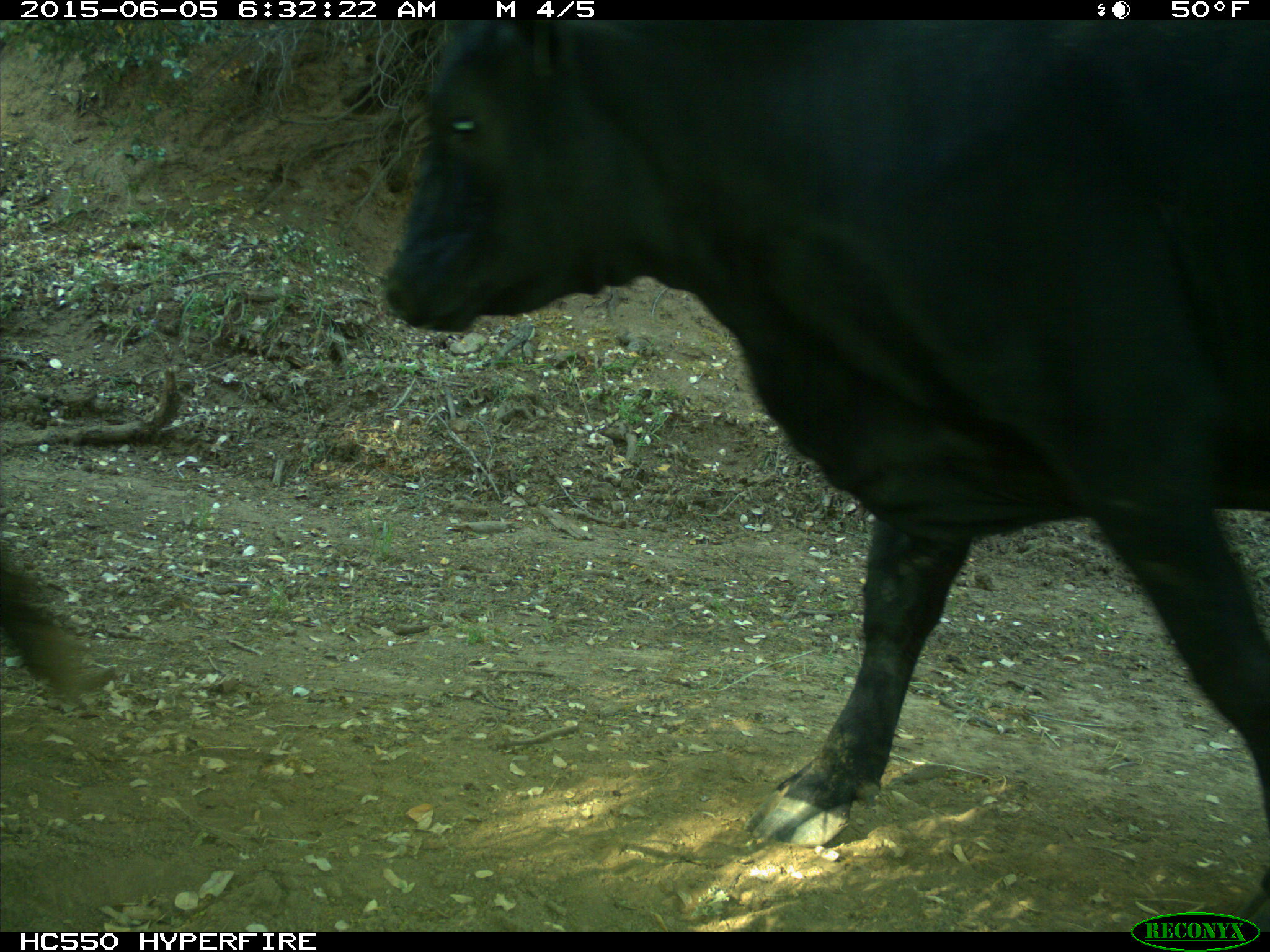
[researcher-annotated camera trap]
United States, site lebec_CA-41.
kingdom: Animalia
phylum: Chordata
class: Mammalia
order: Artiodactyla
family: Bovidae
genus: Bos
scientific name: Bos taurus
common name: domestic cow